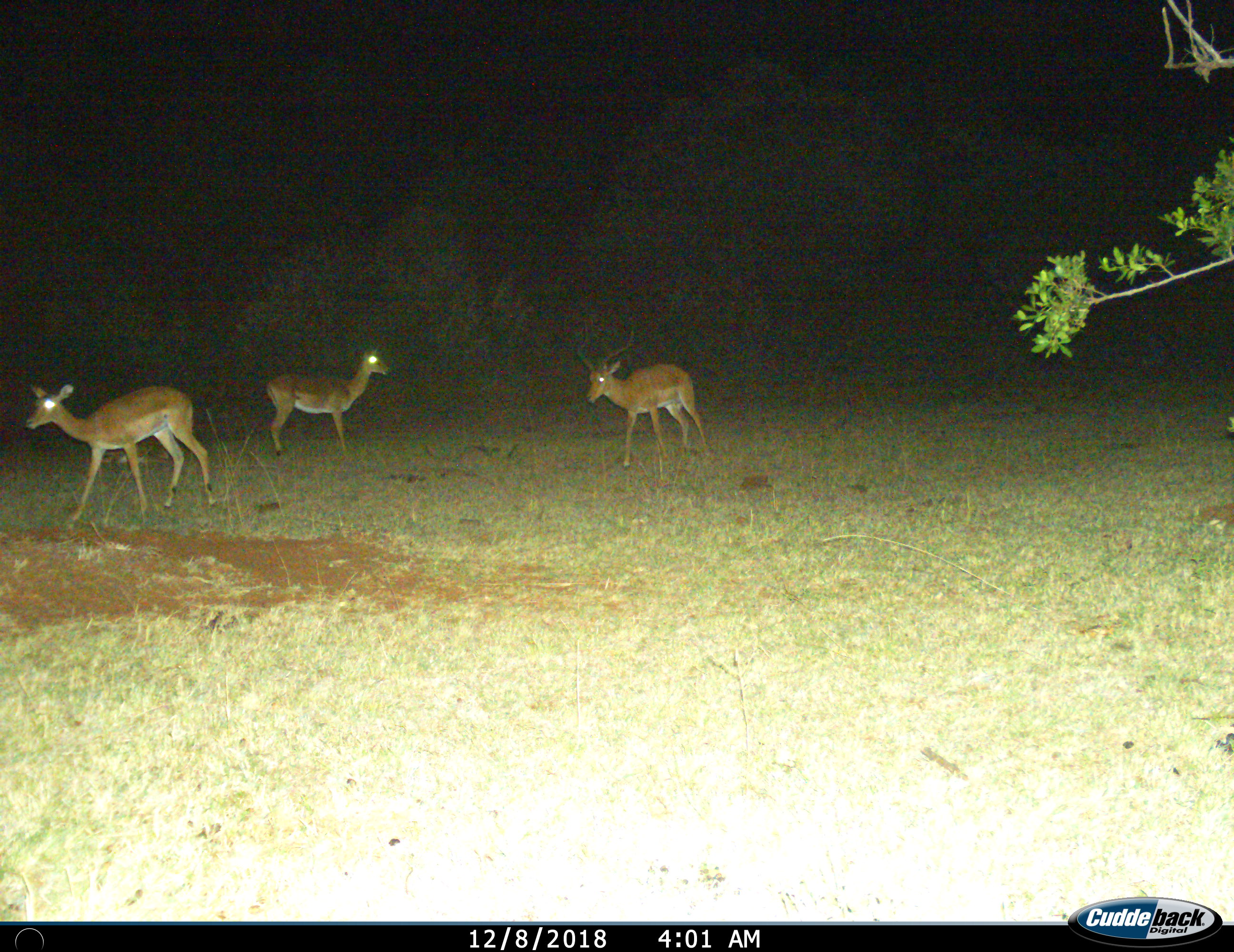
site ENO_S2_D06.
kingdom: Animalia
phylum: Chordata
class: Mammalia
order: Artiodactyla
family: Bovidae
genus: Aepyceros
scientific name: Aepyceros melampus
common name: impala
Impala (Aepyceros melampus), count 3. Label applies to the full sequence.